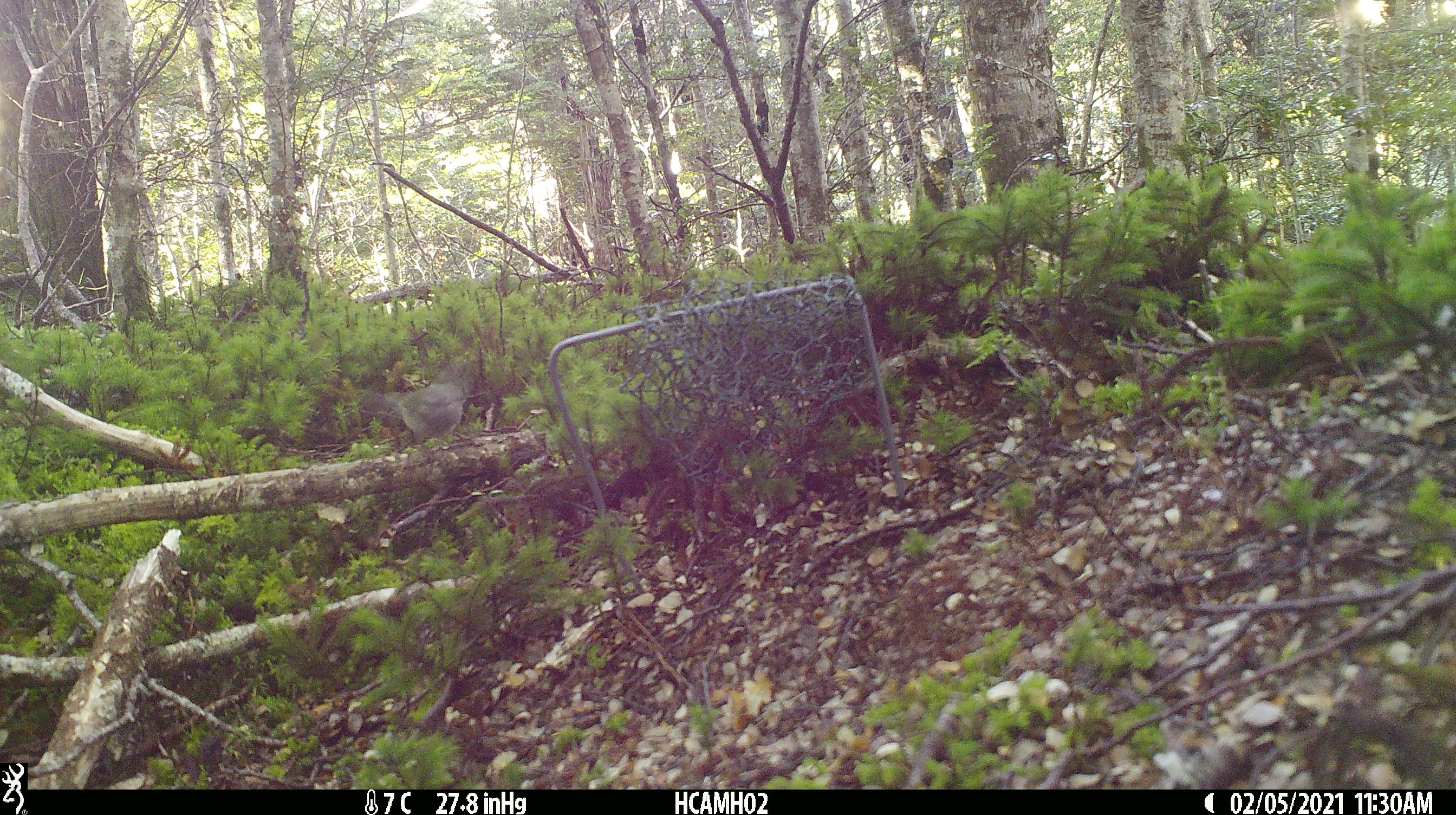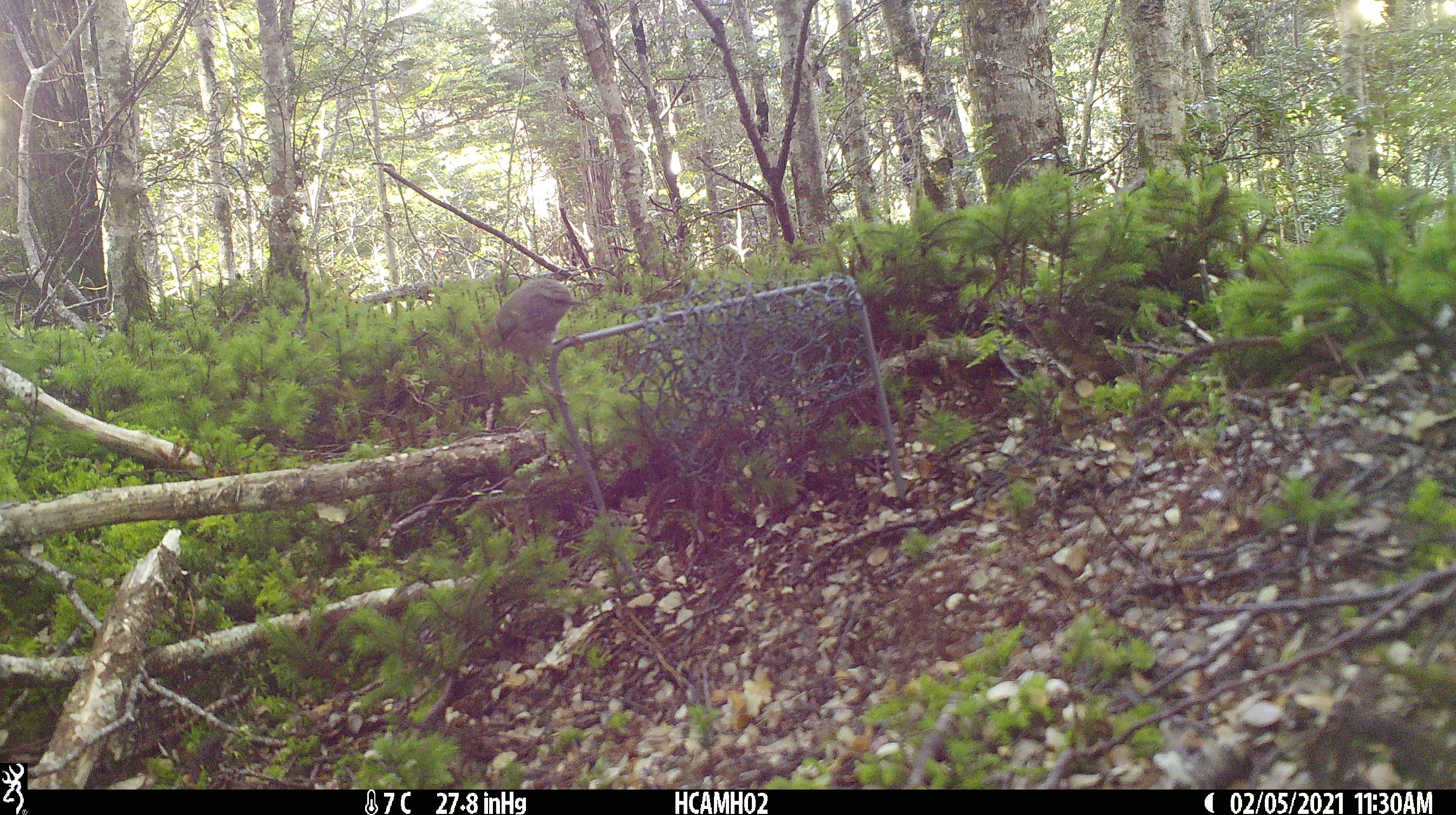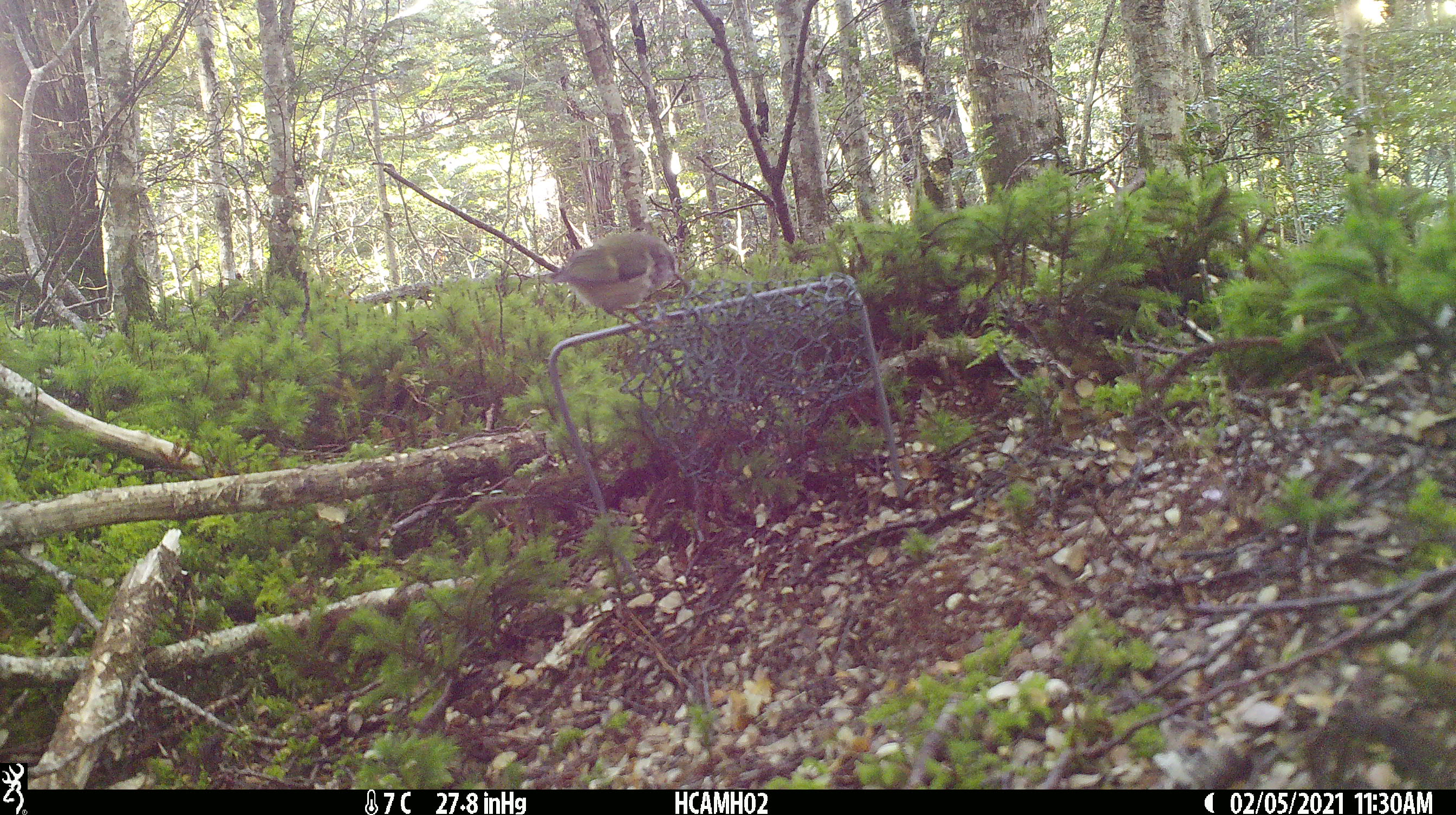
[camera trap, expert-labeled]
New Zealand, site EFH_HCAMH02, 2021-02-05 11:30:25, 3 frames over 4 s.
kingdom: Animalia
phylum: Chordata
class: Aves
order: Passeriformes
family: Acanthisittidae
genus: Acanthisitta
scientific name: Acanthisitta chloris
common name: rifleman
Rifleman (Acanthisitta chloris).